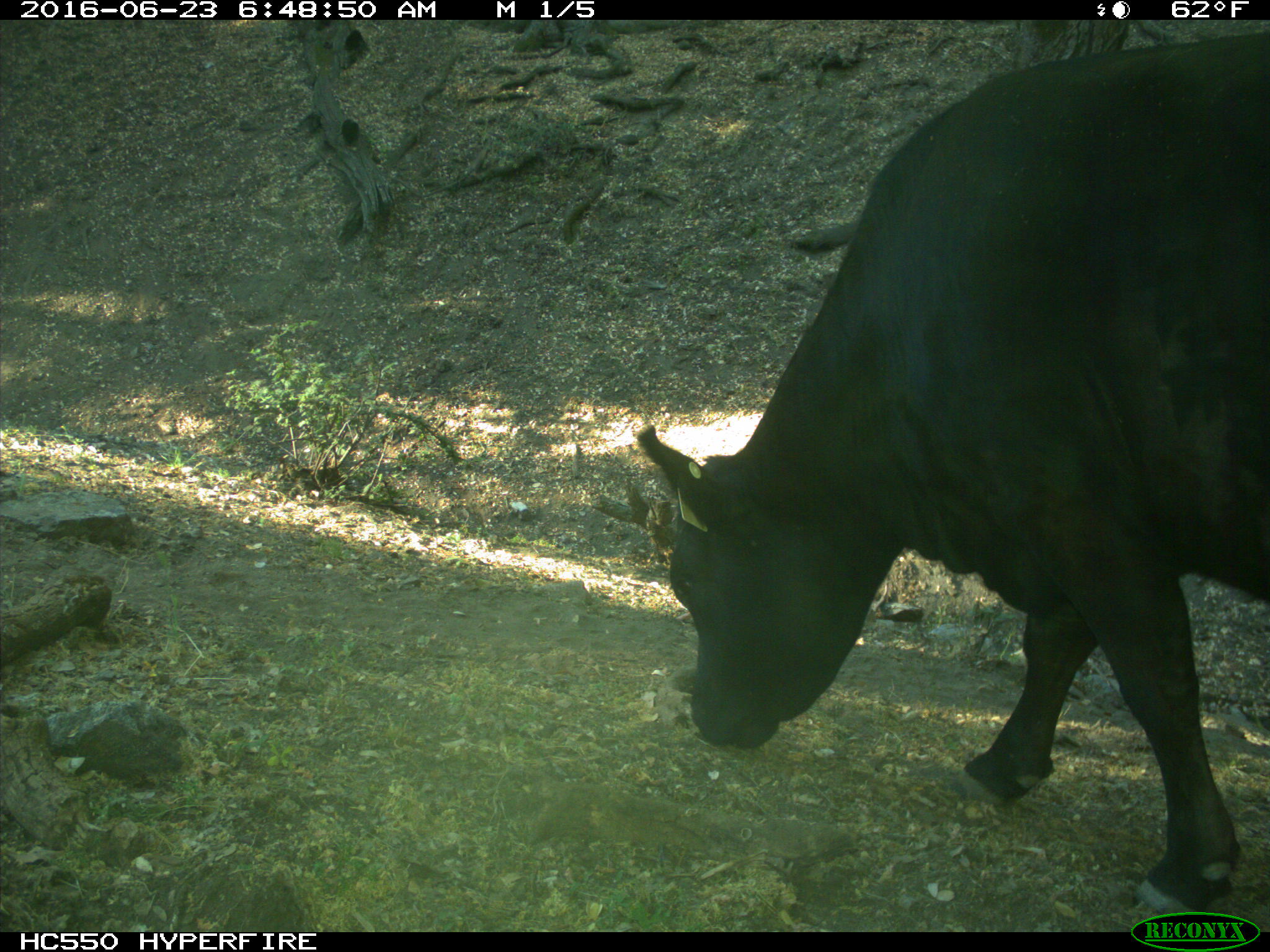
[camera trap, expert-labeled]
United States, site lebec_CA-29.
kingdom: Animalia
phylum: Chordata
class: Mammalia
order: Artiodactyla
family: Bovidae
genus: Bos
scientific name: Bos taurus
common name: domestic cow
Bos taurus (domestic cow).